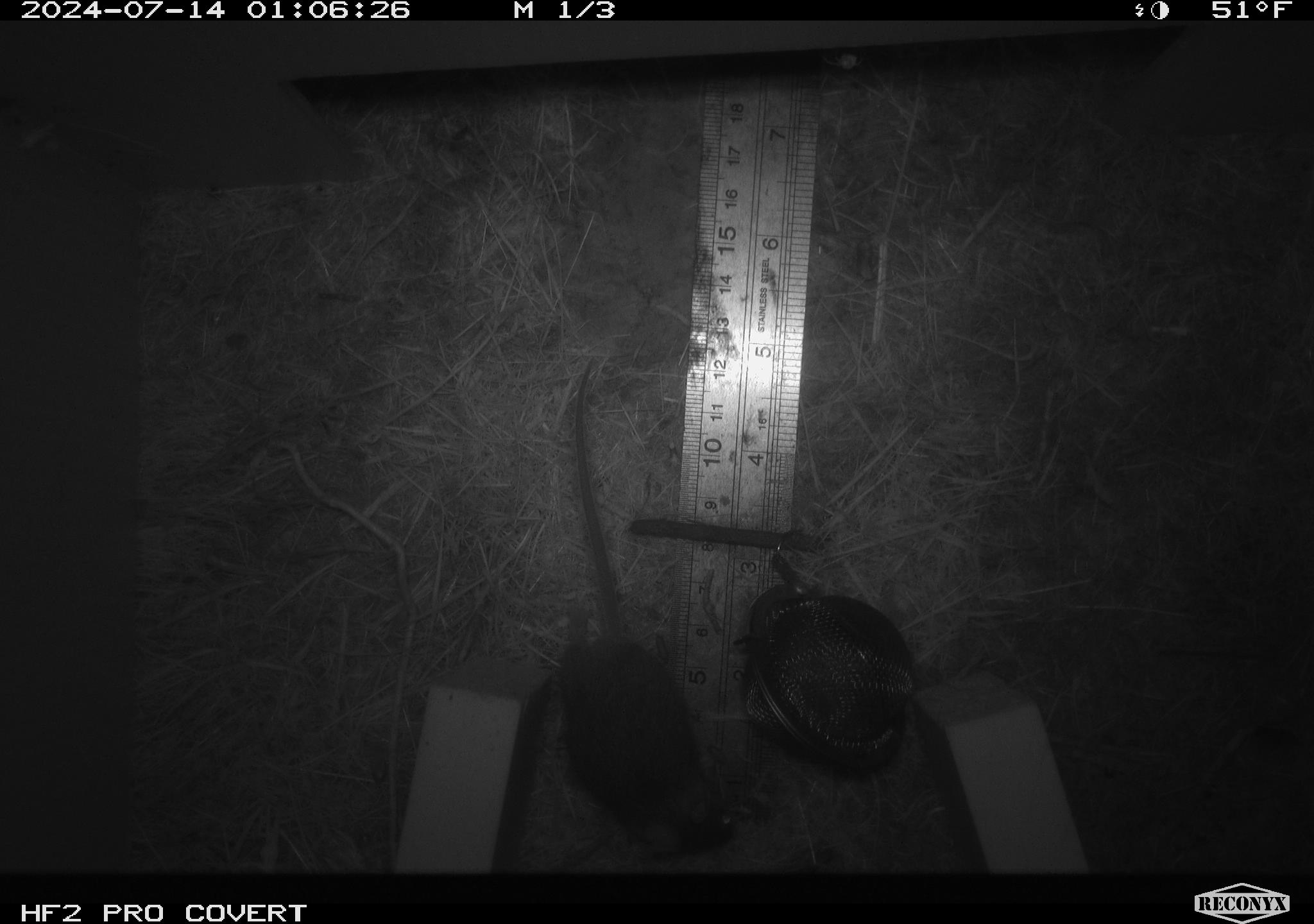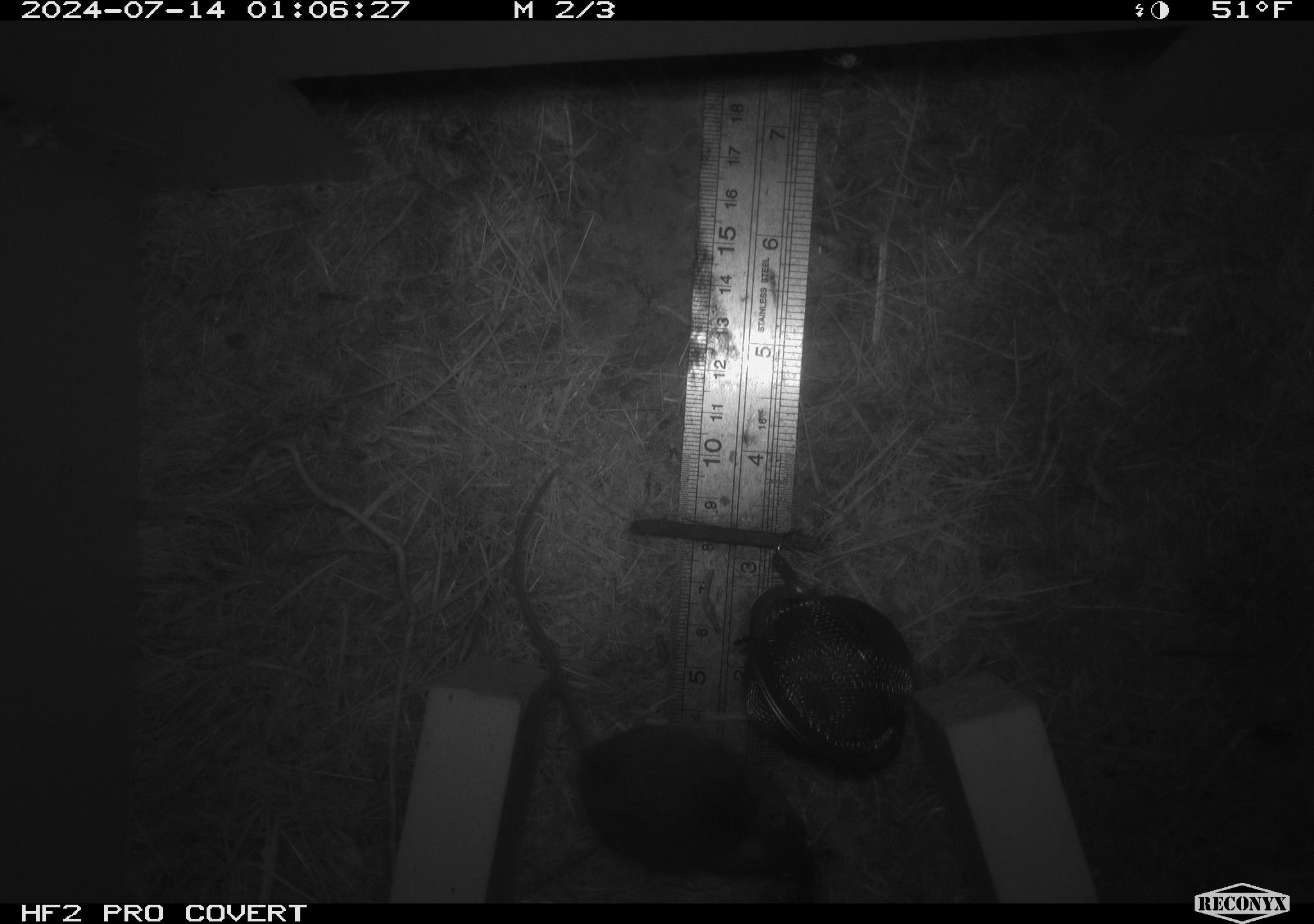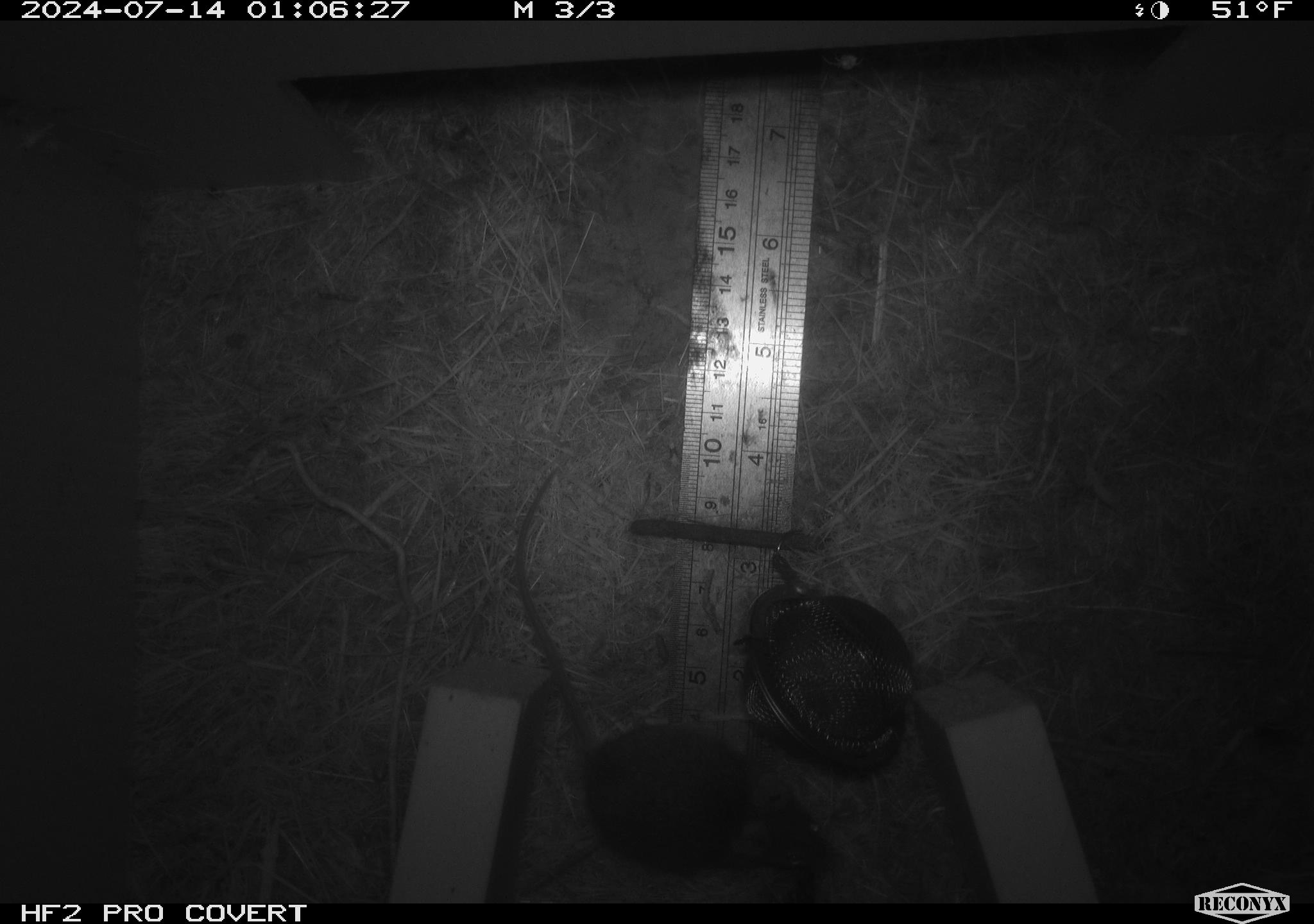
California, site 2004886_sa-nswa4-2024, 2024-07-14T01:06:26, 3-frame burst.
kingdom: Animalia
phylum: Chordata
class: Mammalia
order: Rodentia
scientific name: Rodentia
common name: mouse species